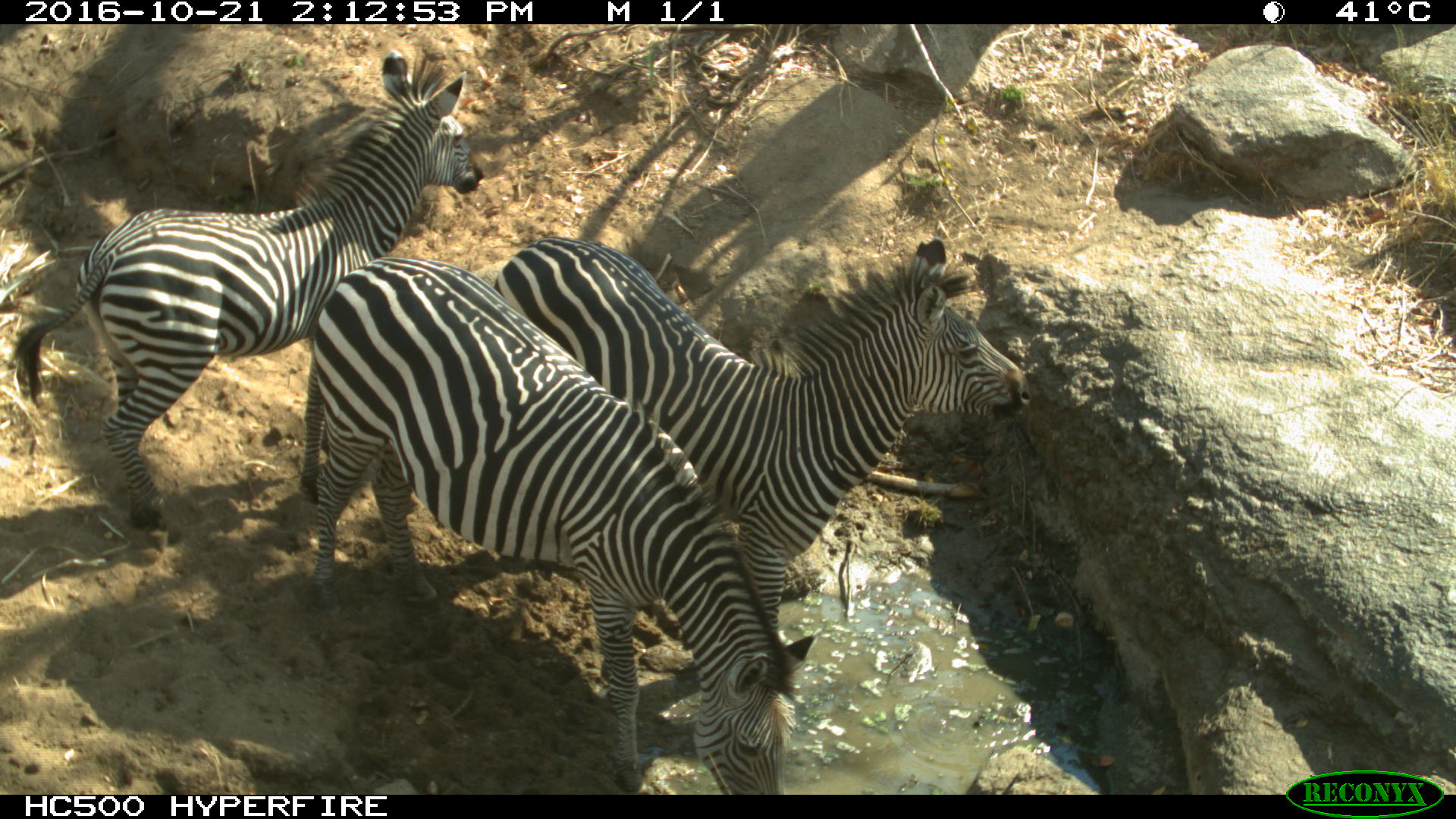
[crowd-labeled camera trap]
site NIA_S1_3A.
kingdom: Animalia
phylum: Chordata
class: Mammalia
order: Perissodactyla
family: Equidae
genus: Equus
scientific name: Equus quagga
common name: plains zebra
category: zebraplains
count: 3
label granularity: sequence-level